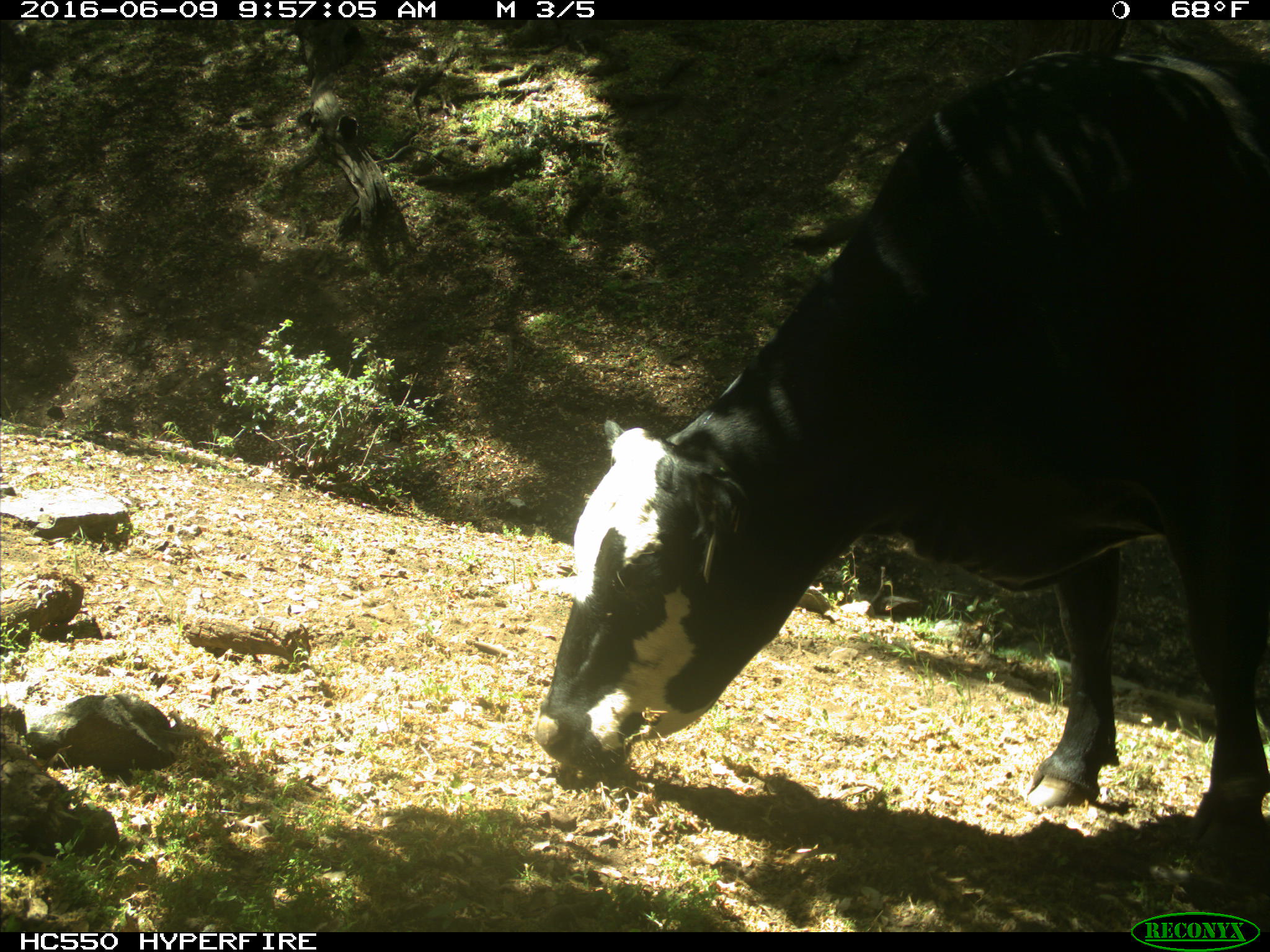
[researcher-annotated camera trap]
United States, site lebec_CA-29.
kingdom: Animalia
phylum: Chordata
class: Mammalia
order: Artiodactyla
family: Bovidae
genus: Bos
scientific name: Bos taurus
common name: domestic cow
Bos taurus (domestic cow).